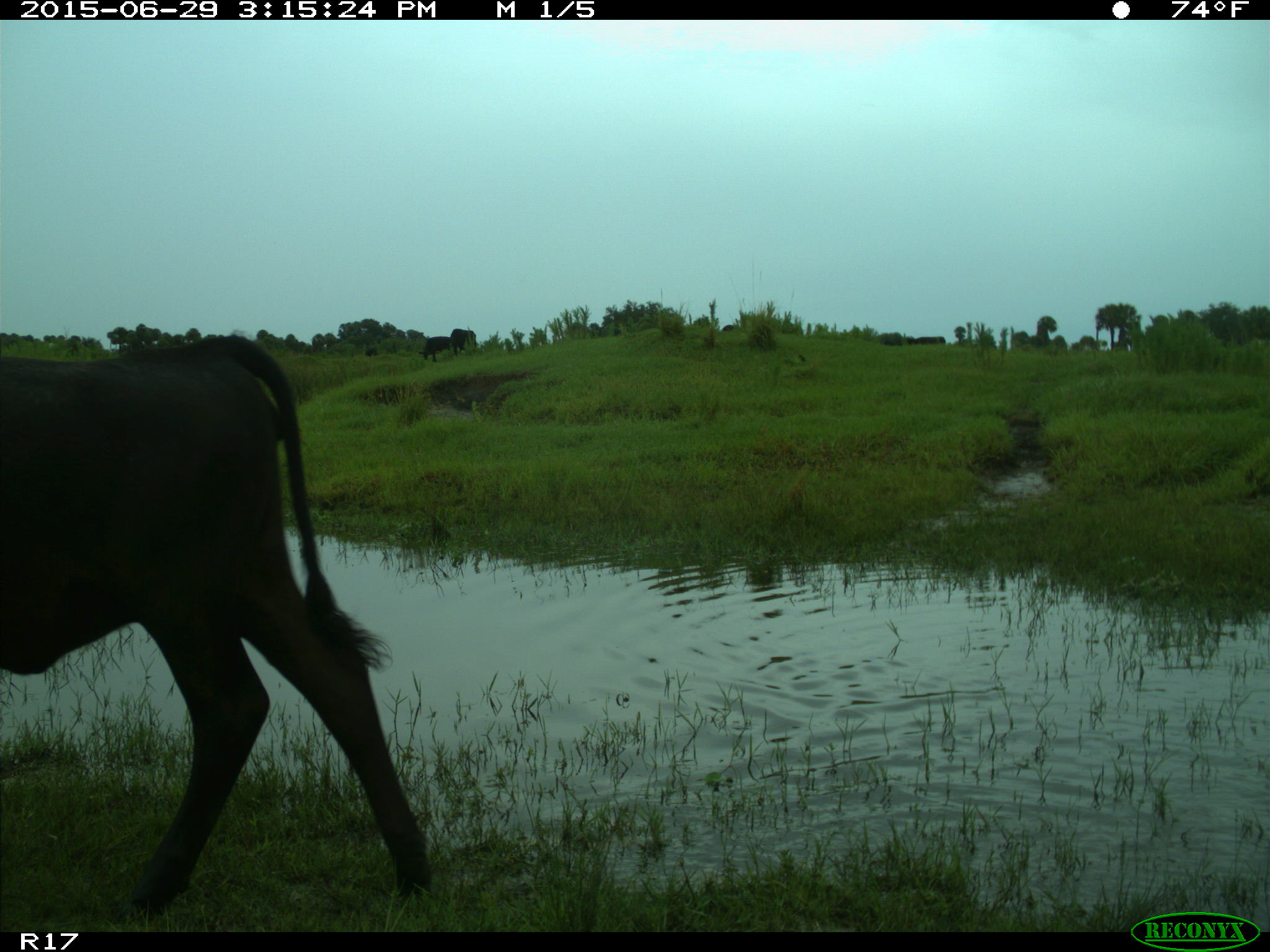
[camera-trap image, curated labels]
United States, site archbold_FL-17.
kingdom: Animalia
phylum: Chordata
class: Mammalia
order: Artiodactyla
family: Bovidae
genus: Bos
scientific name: Bos taurus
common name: domestic cow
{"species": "Bos taurus (domestic cow)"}